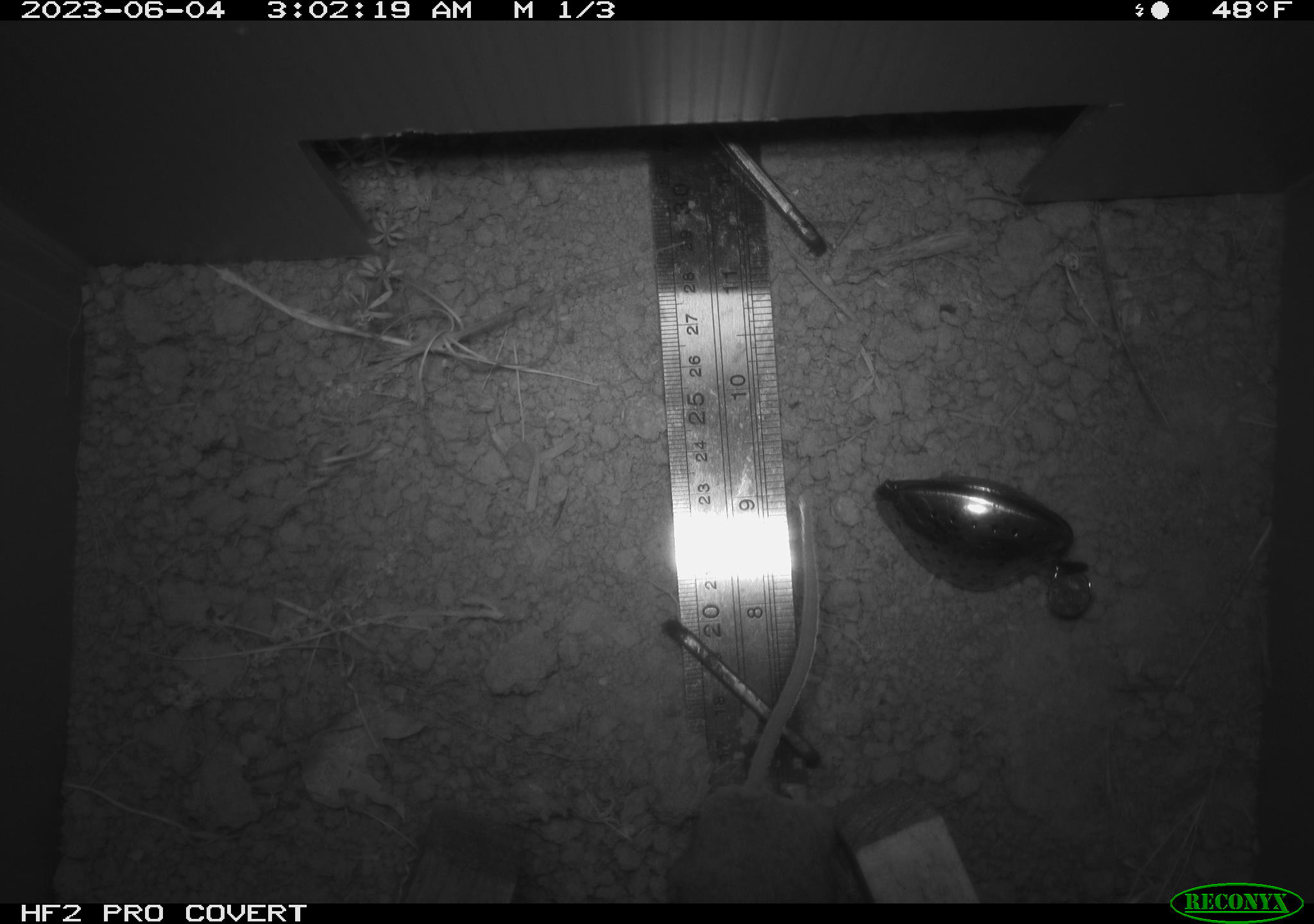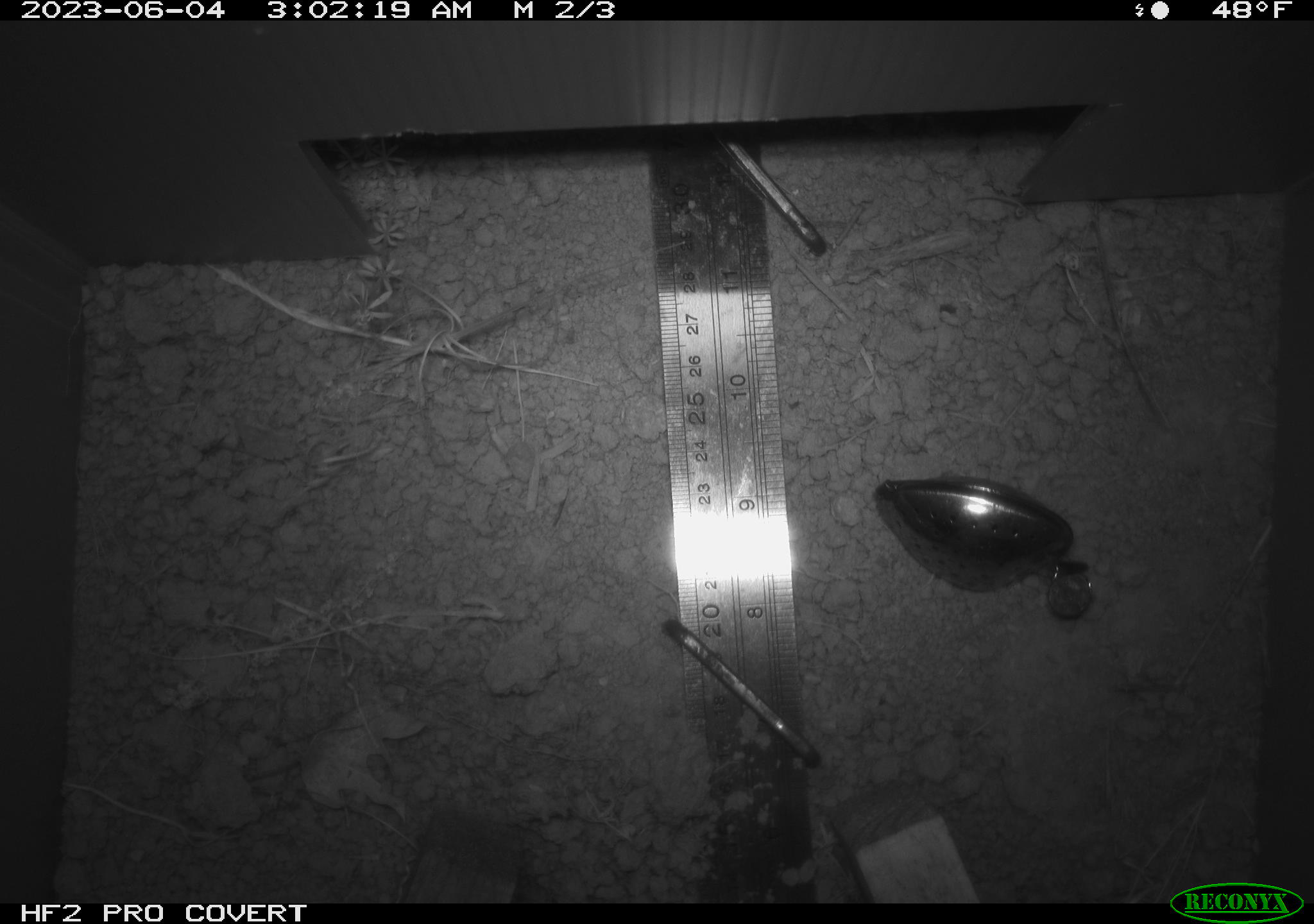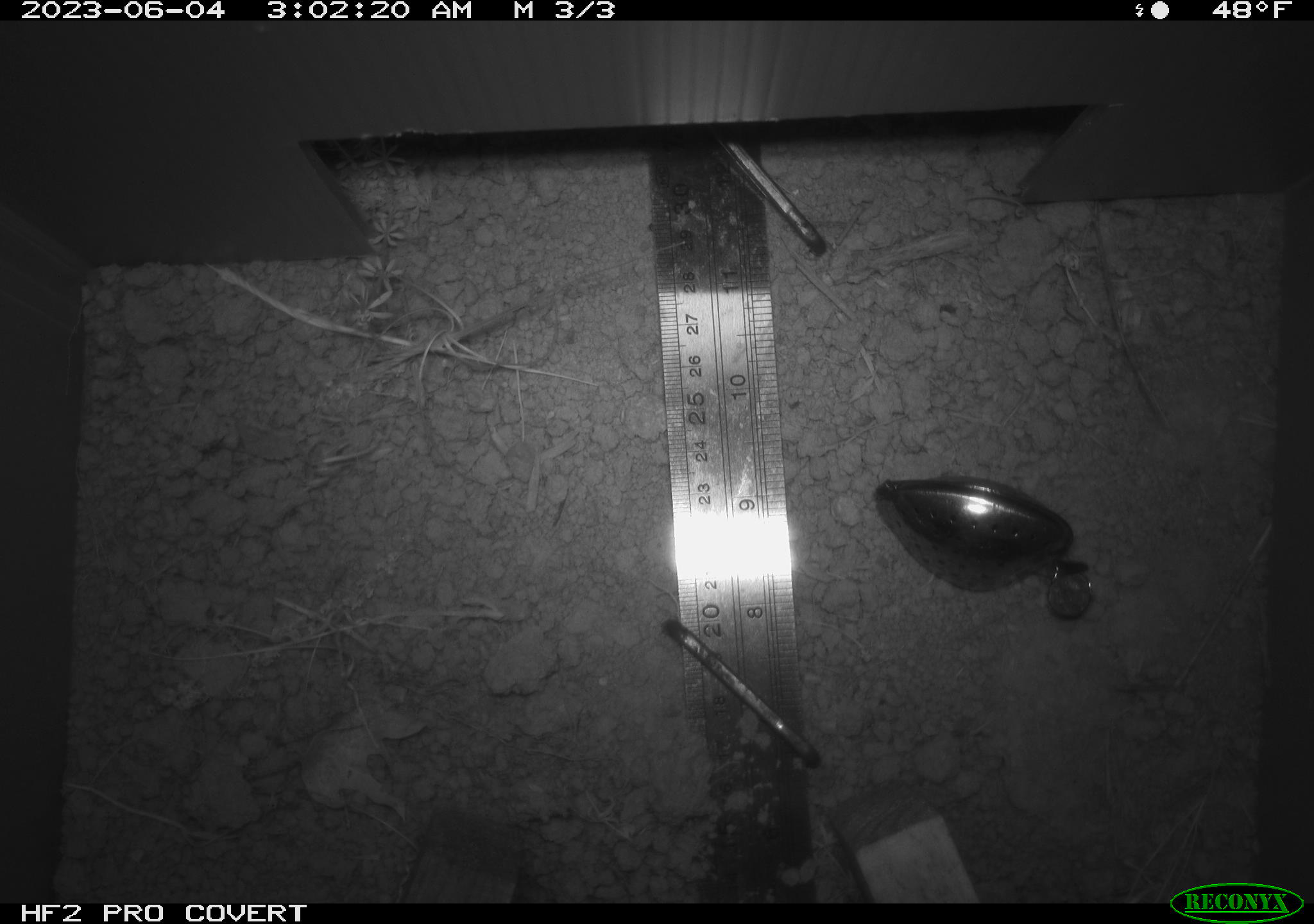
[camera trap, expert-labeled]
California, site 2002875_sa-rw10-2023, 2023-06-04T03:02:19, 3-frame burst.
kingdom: Animalia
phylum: Chordata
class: Mammalia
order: Rodentia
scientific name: Rodentia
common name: mouse species